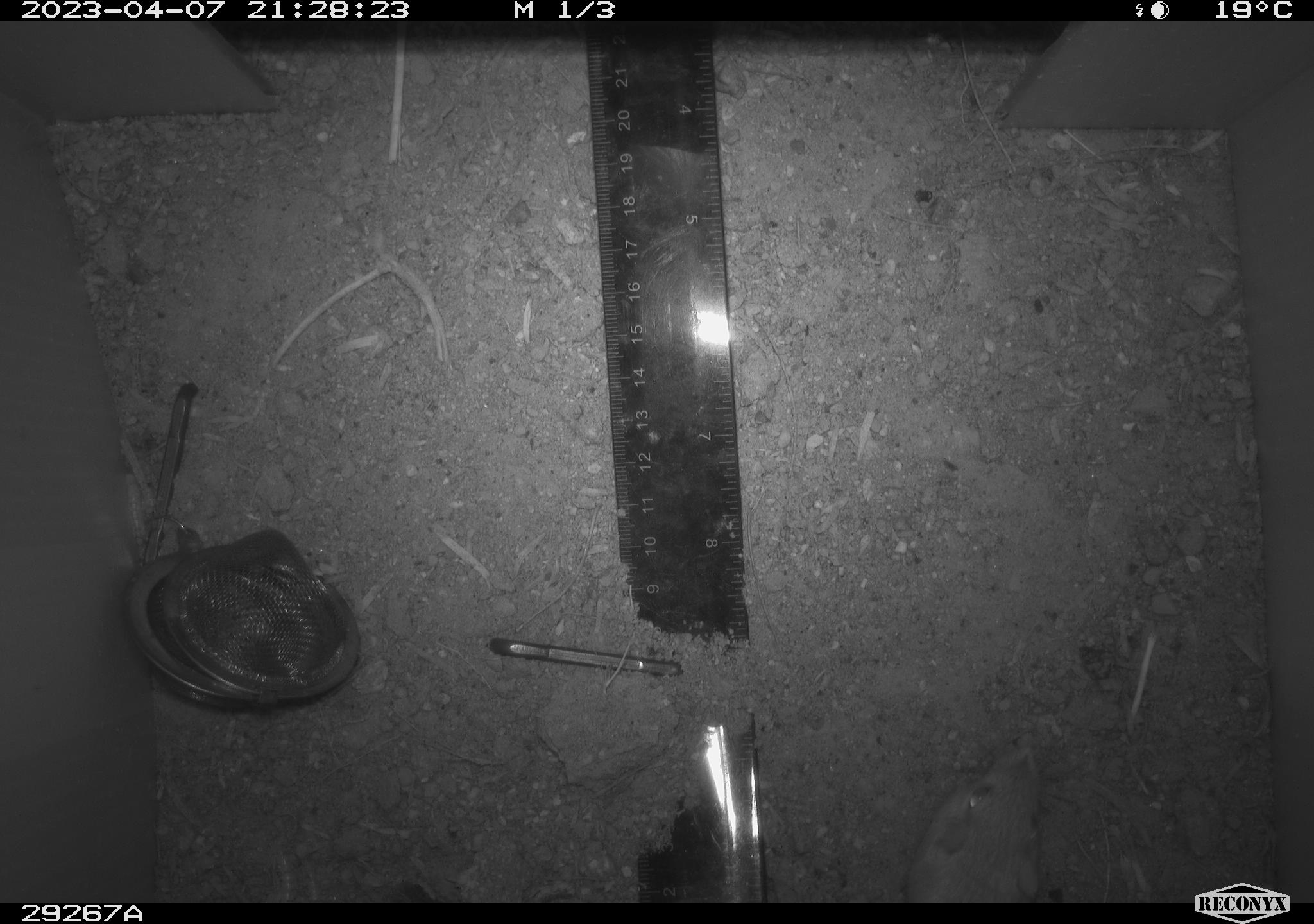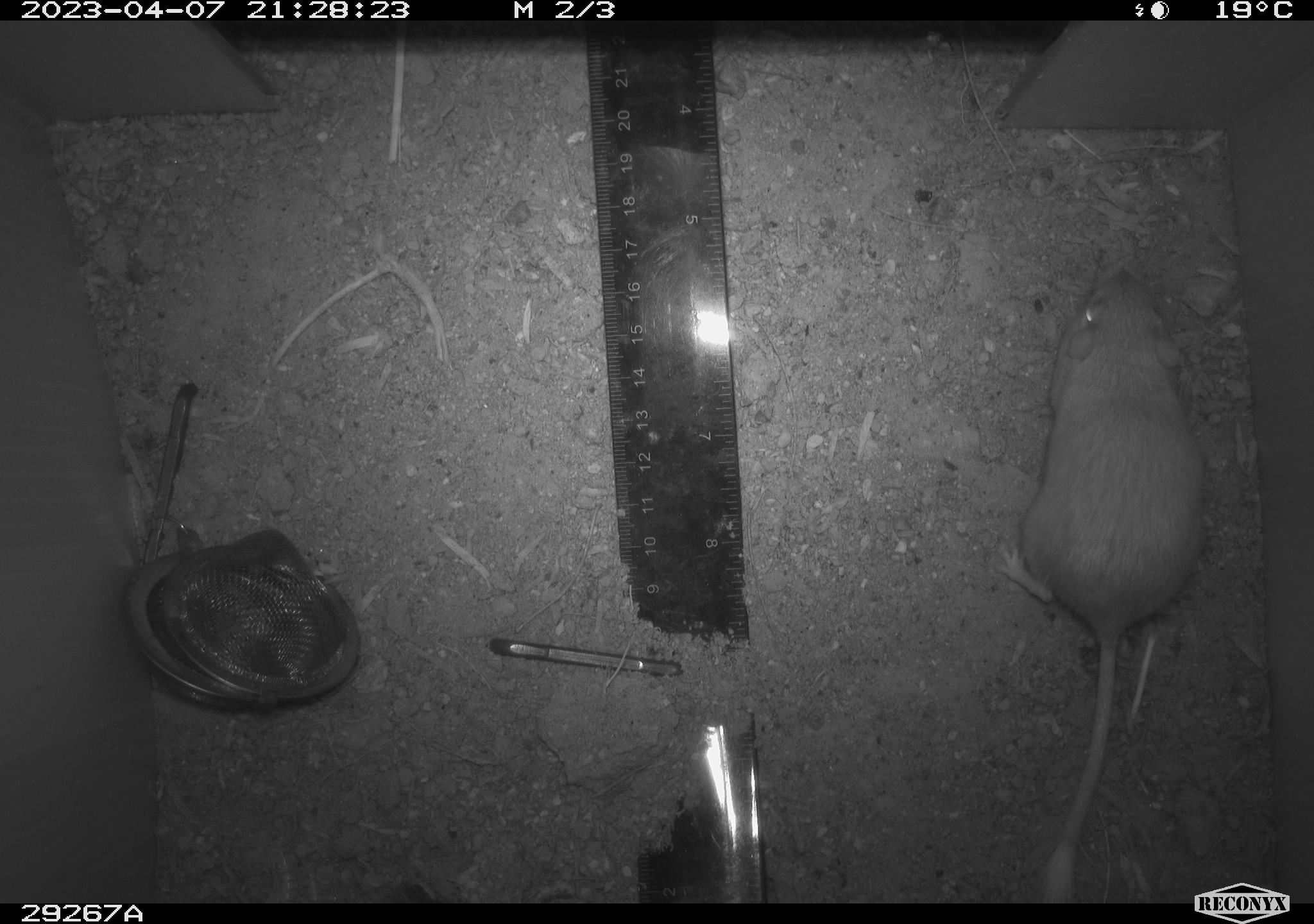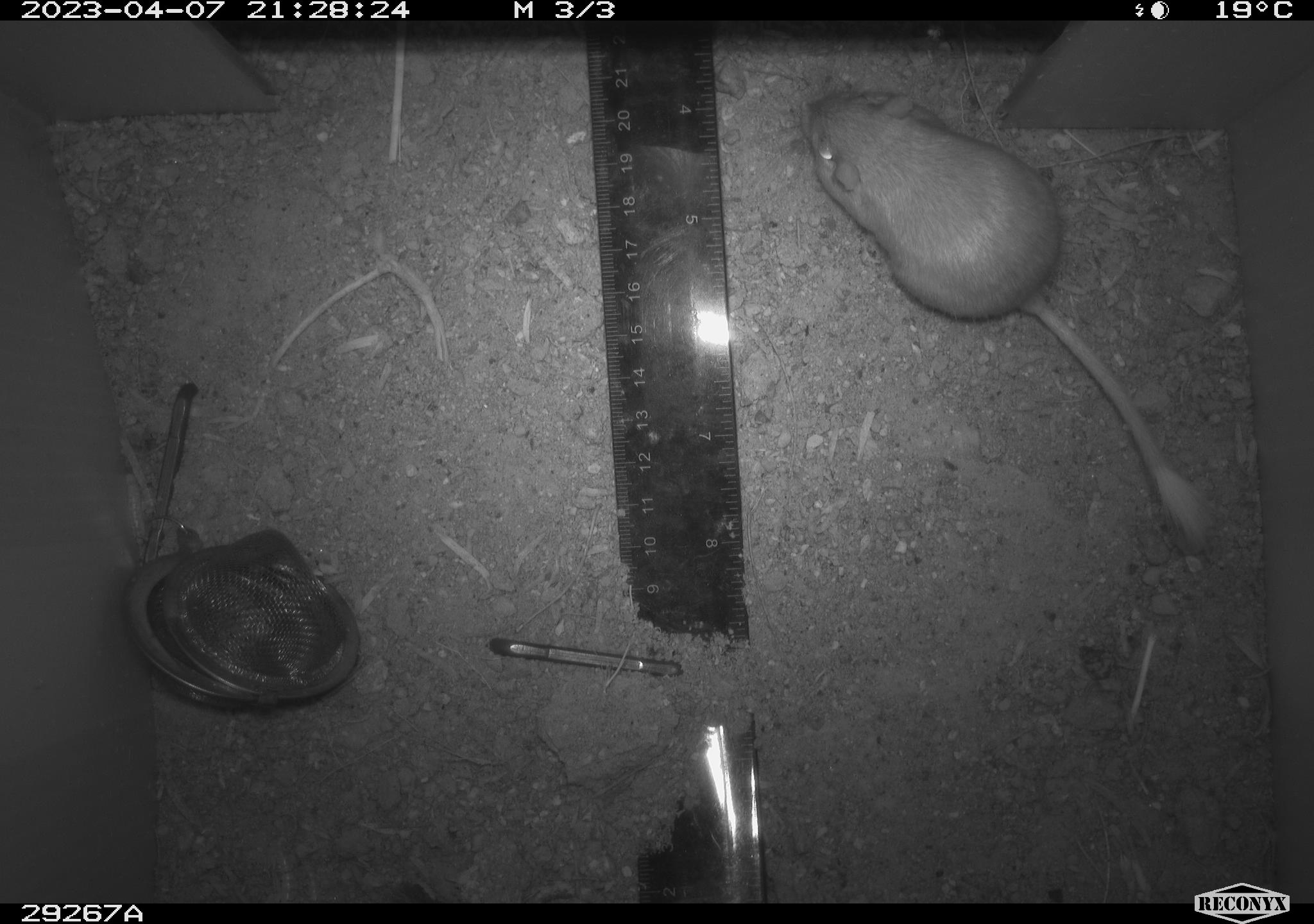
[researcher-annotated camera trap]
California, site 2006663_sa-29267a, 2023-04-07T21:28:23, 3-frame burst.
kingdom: Animalia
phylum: Chordata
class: Mammalia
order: Rodentia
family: Heteromyidae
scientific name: Heteromyidae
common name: kangaroo rats and pocket mice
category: heteromyidae family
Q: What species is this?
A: Heteromyidae family (kangaroo rats and pocket mice) (Heteromyidae).